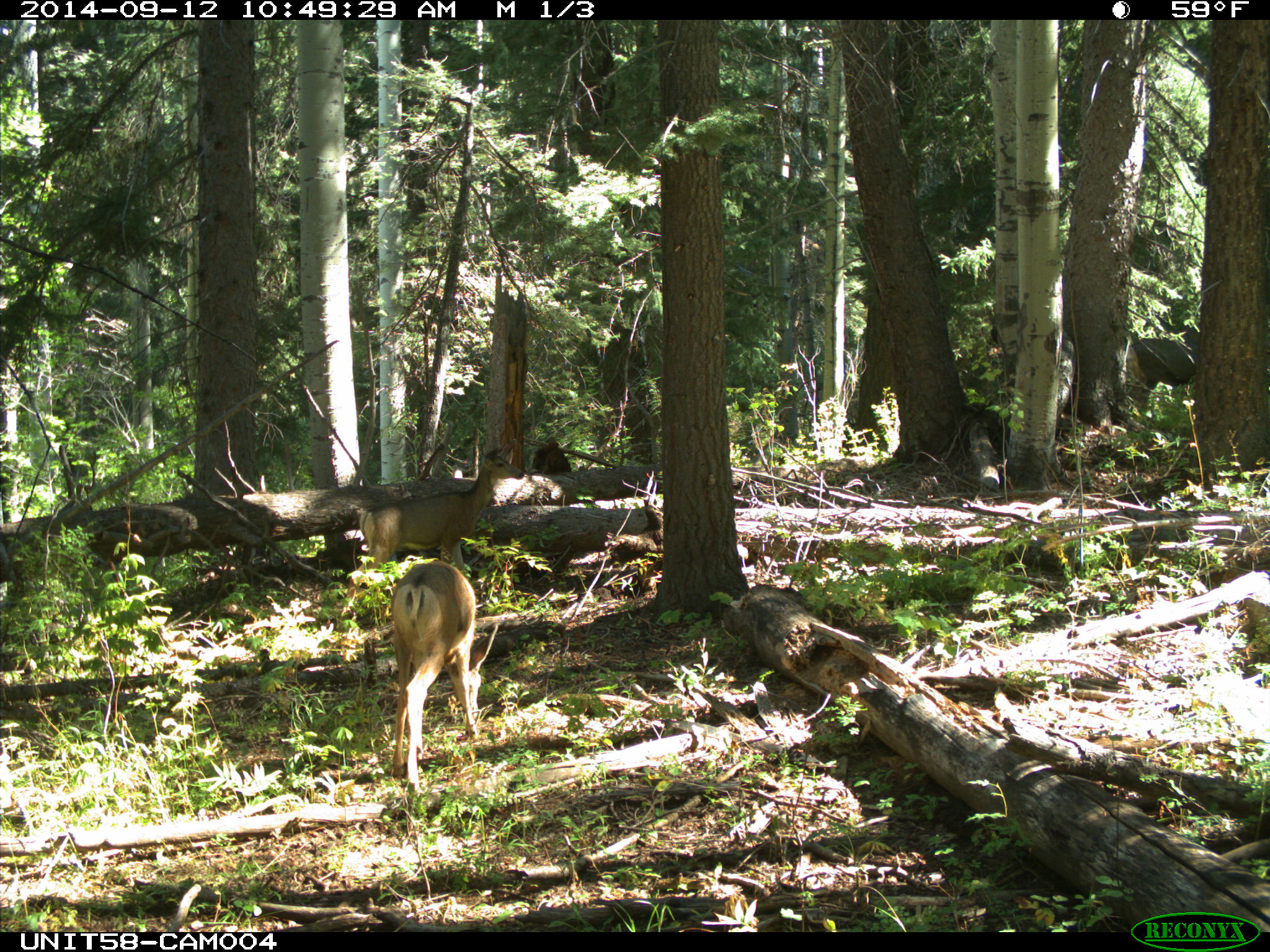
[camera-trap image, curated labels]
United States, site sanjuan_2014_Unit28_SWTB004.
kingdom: Animalia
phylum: Chordata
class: Mammalia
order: Artiodactyla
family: Cervidae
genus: Odocoileus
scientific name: Odocoileus hemionus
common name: mule deer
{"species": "Odocoileus hemionus (mule deer)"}